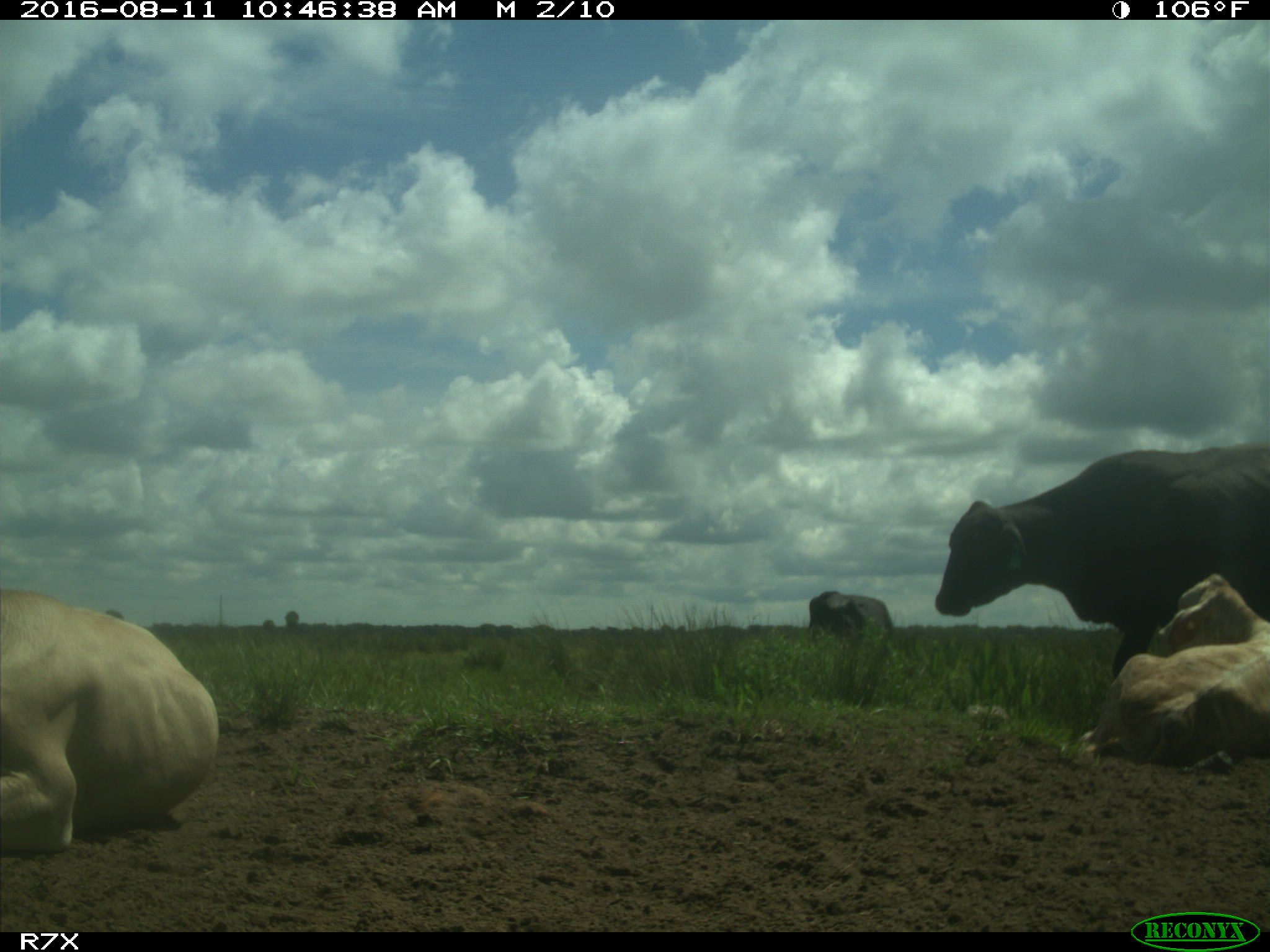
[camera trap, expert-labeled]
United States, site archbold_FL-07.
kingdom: Animalia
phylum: Chordata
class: Mammalia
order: Artiodactyla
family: Bovidae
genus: Bos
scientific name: Bos taurus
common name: domestic cow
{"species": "Bos taurus (domestic cow)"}